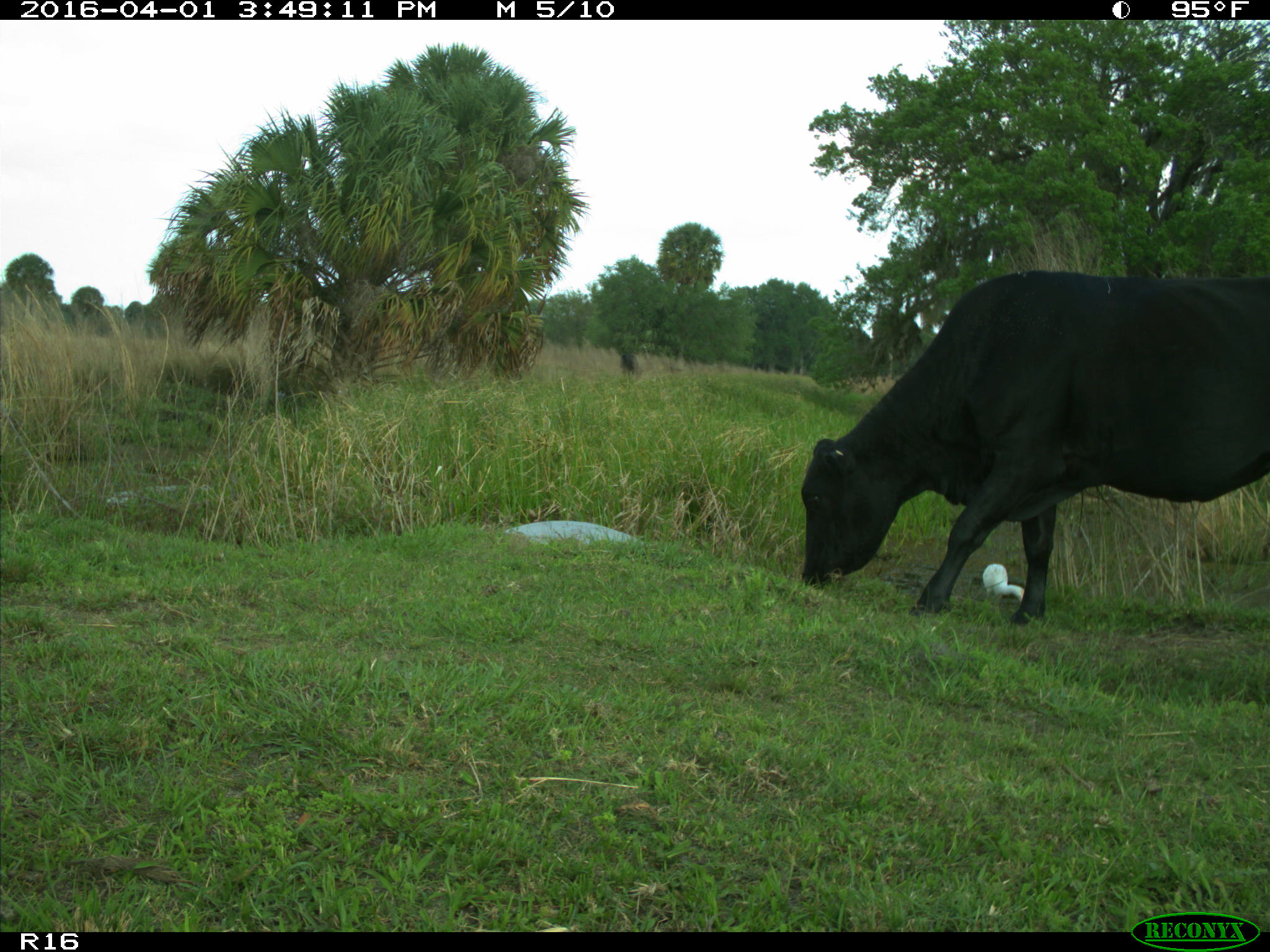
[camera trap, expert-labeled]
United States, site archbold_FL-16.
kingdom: Animalia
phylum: Chordata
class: Mammalia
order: Artiodactyla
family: Bovidae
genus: Bos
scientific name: Bos taurus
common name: domestic cow